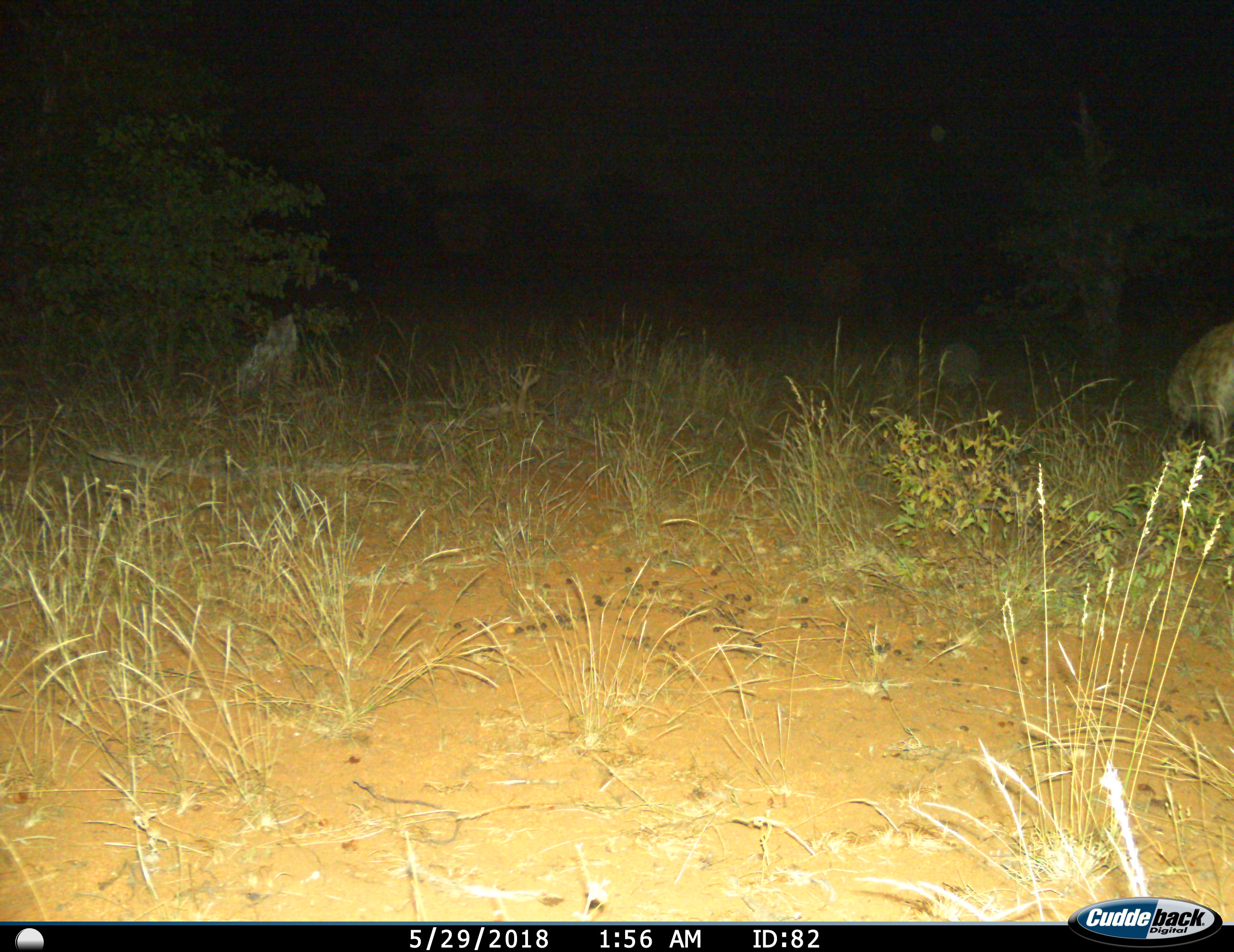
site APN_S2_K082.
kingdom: Animalia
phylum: Chordata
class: Mammalia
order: Carnivora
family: Hyaenidae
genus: Crocuta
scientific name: Crocuta crocuta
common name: spotted hyena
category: hyenaspotted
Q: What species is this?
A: Hyenaspotted (spotted hyena) (Crocuta crocuta).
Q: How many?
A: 1.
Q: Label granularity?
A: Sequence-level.